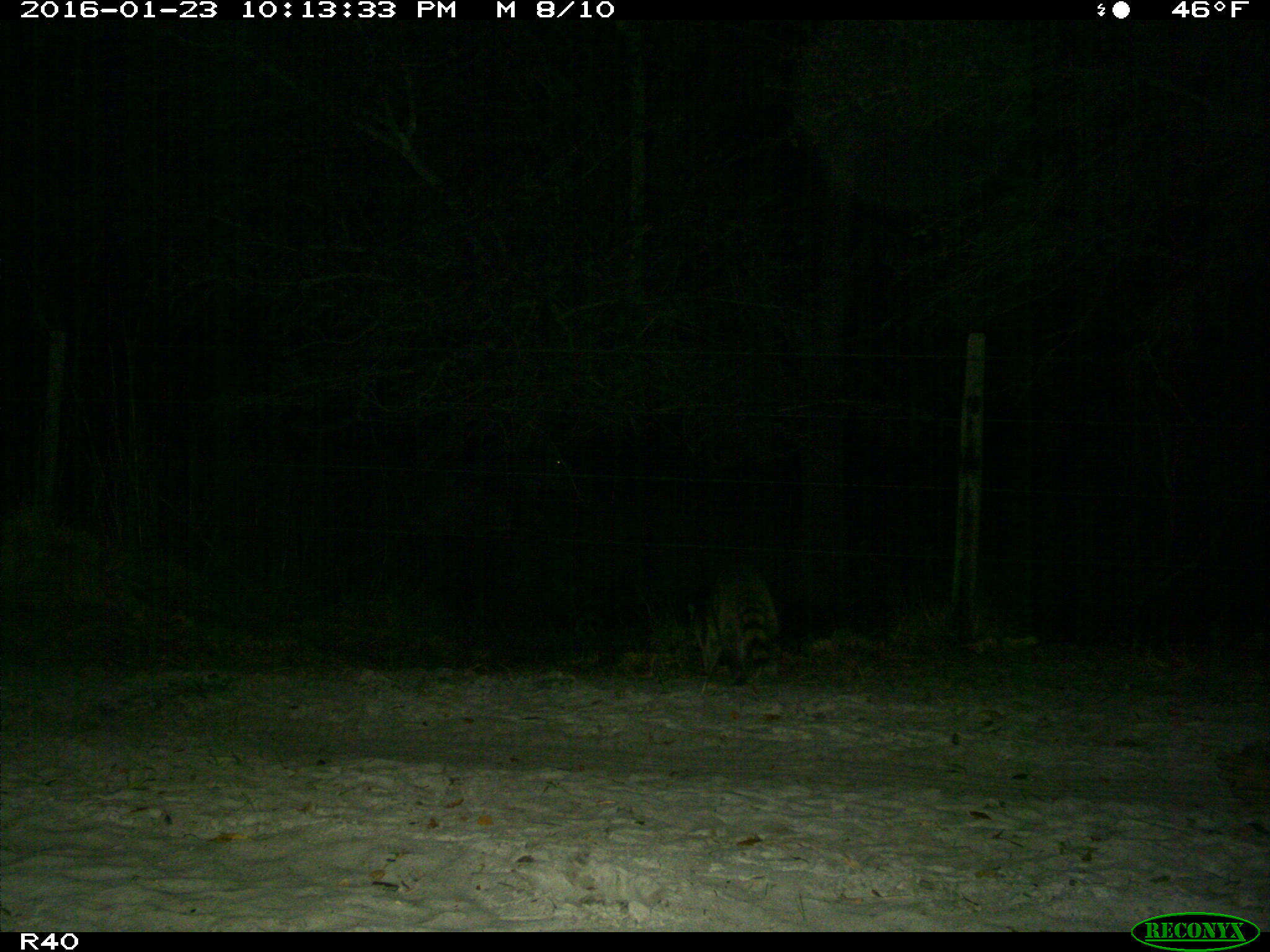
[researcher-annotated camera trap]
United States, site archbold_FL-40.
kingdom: Animalia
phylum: Chordata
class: Mammalia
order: Carnivora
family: Procyonidae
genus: Procyon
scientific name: Procyon lotor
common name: common raccoon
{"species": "Procyon lotor (common raccoon)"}